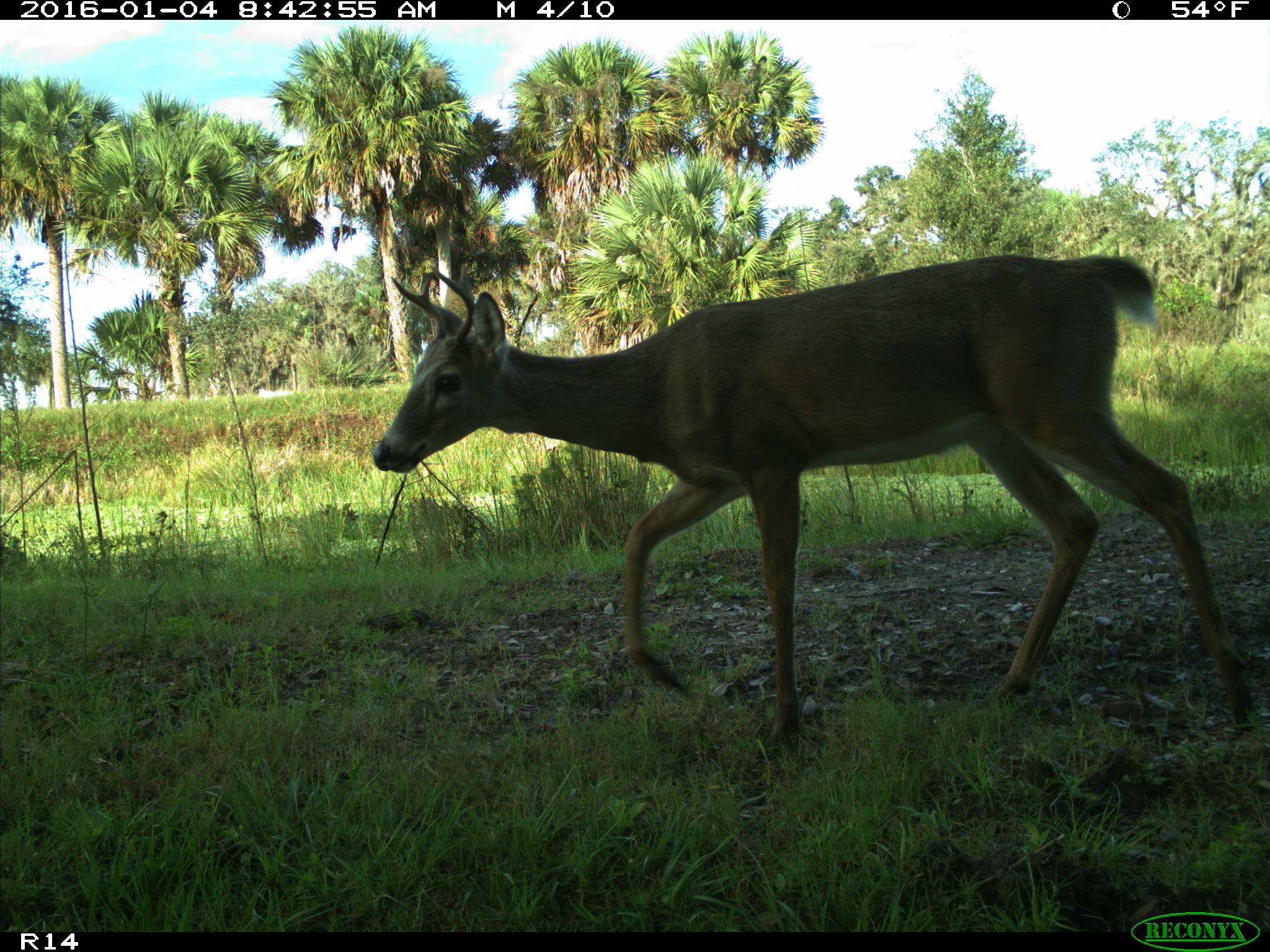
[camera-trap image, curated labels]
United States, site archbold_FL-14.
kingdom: Animalia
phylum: Chordata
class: Mammalia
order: Artiodactyla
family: Cervidae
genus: Odocoileus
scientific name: Odocoileus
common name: deer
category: unidentified deer